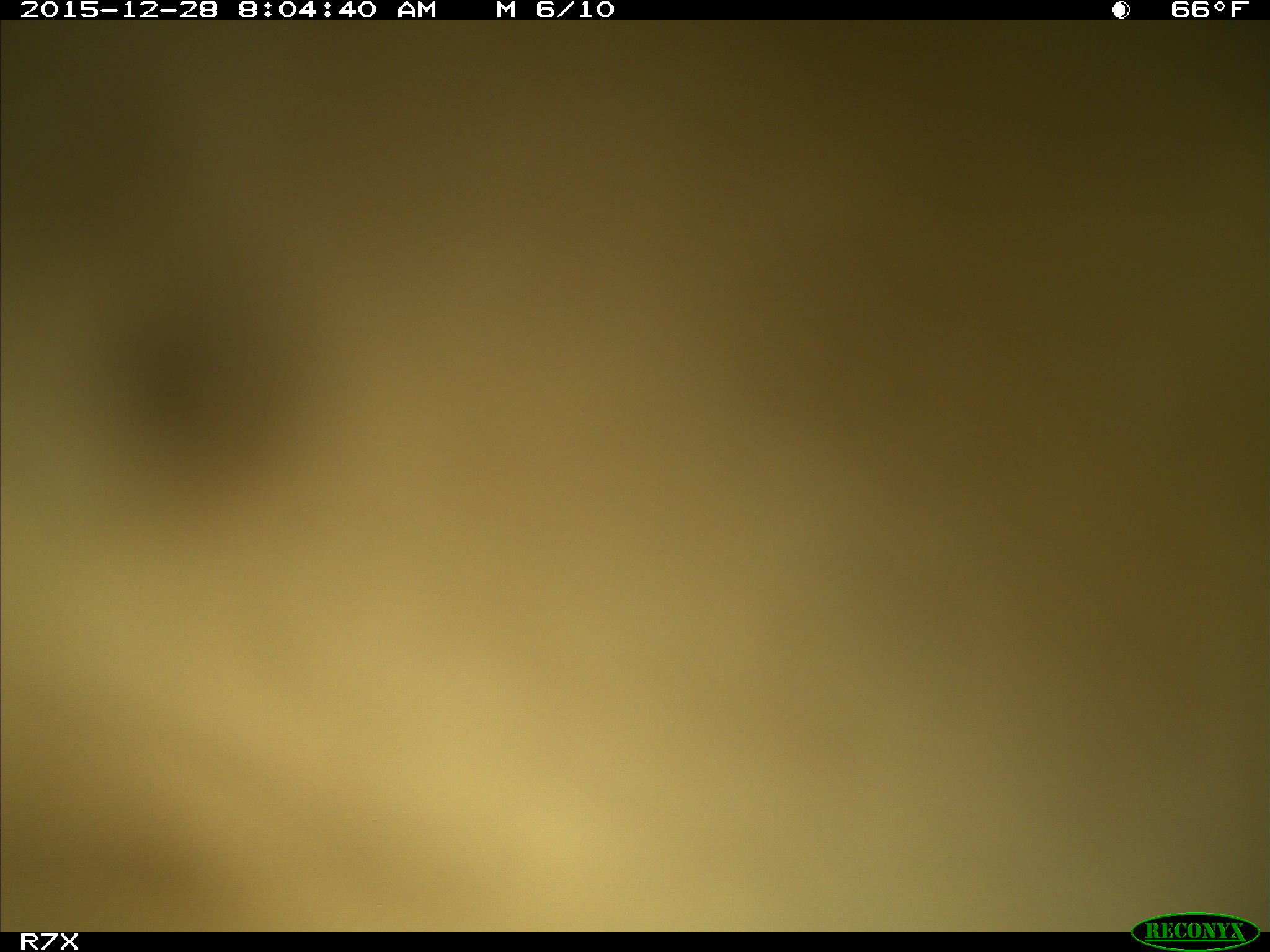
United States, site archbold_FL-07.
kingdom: Animalia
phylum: Chordata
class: Mammalia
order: Artiodactyla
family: Bovidae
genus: Bos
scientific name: Bos taurus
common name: domestic cow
Bos taurus (domestic cow).